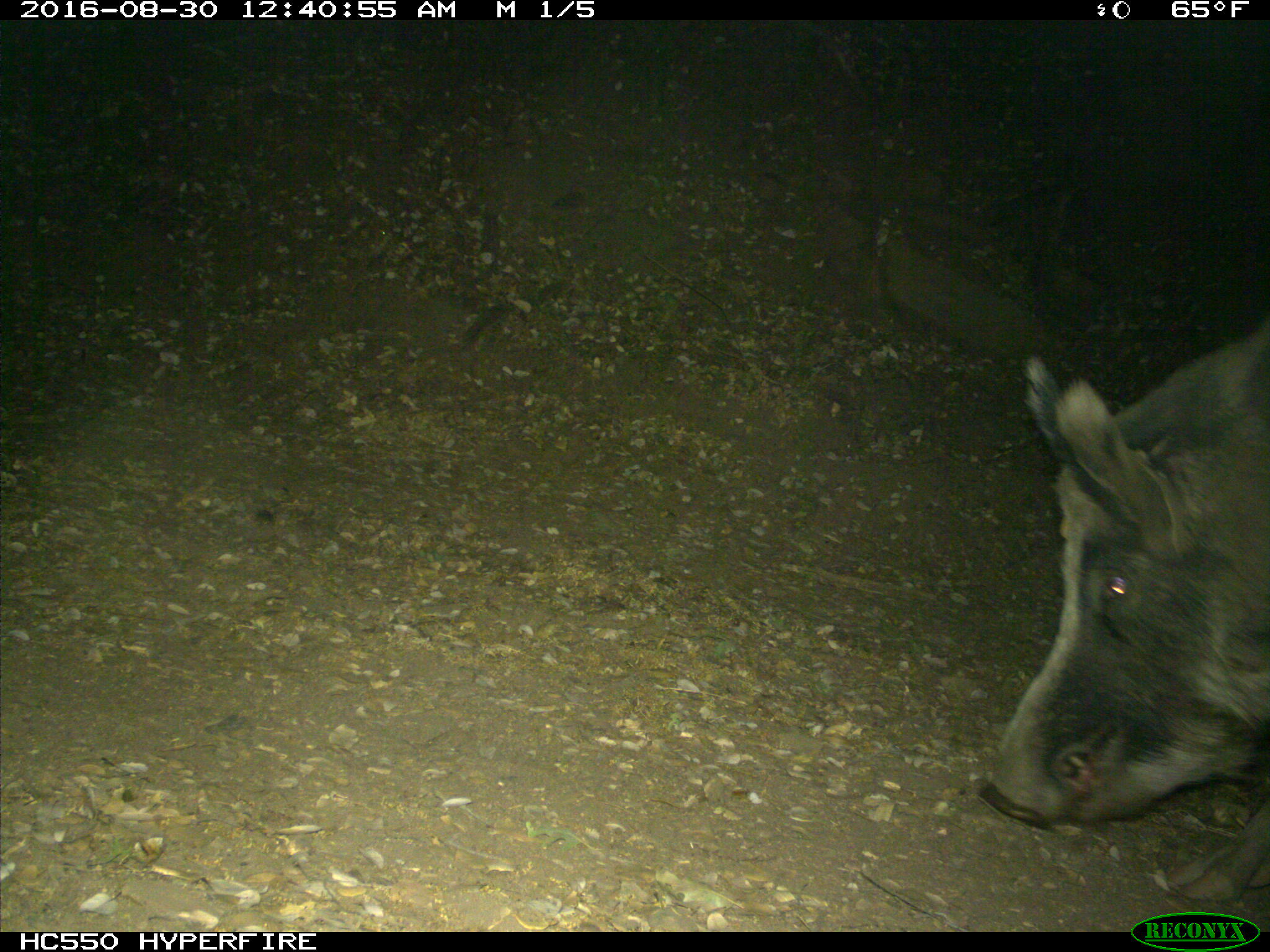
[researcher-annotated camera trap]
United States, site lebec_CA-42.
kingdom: Animalia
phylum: Chordata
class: Mammalia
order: Artiodactyla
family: Suidae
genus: Sus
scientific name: Sus scrofa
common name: wild boar